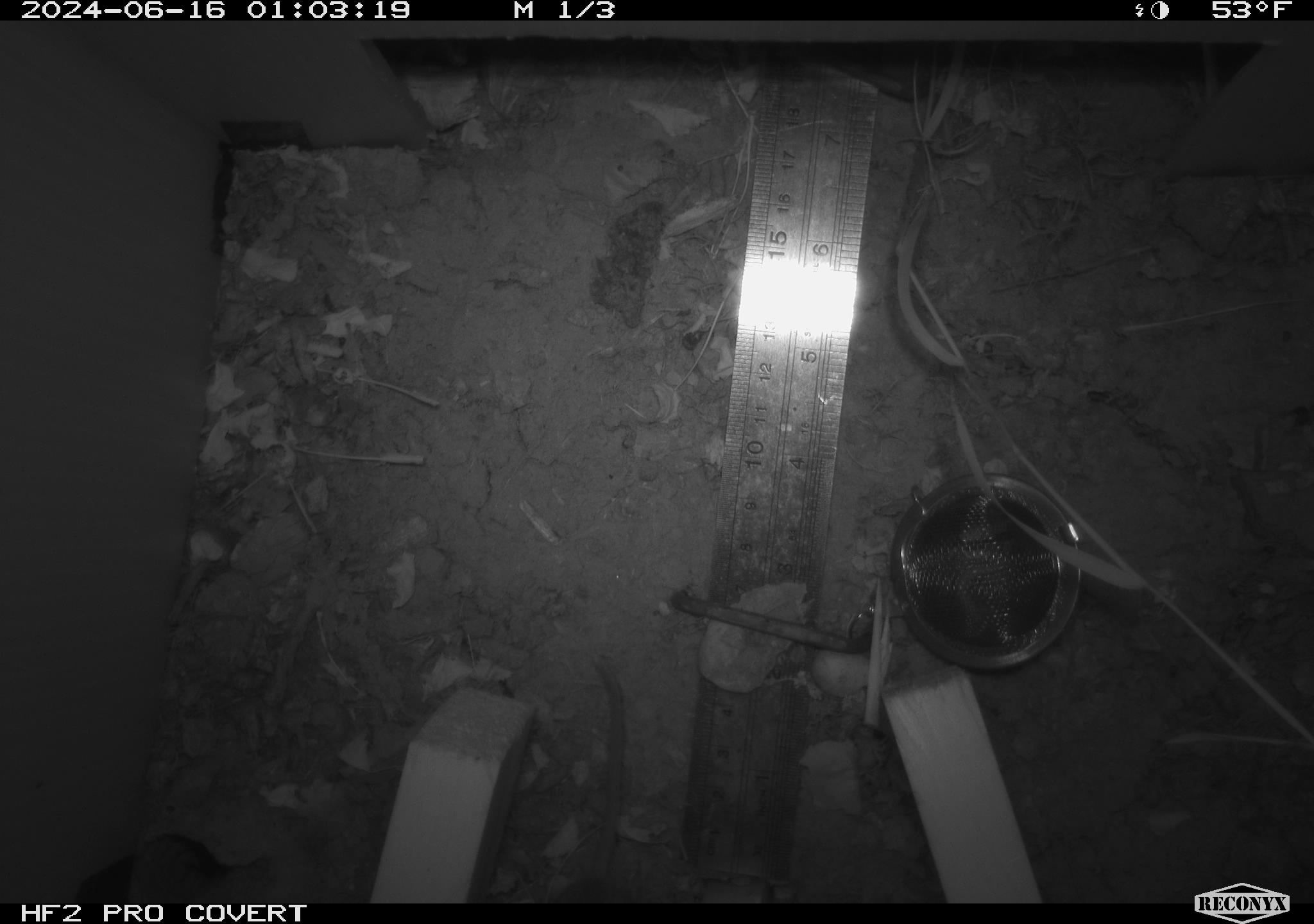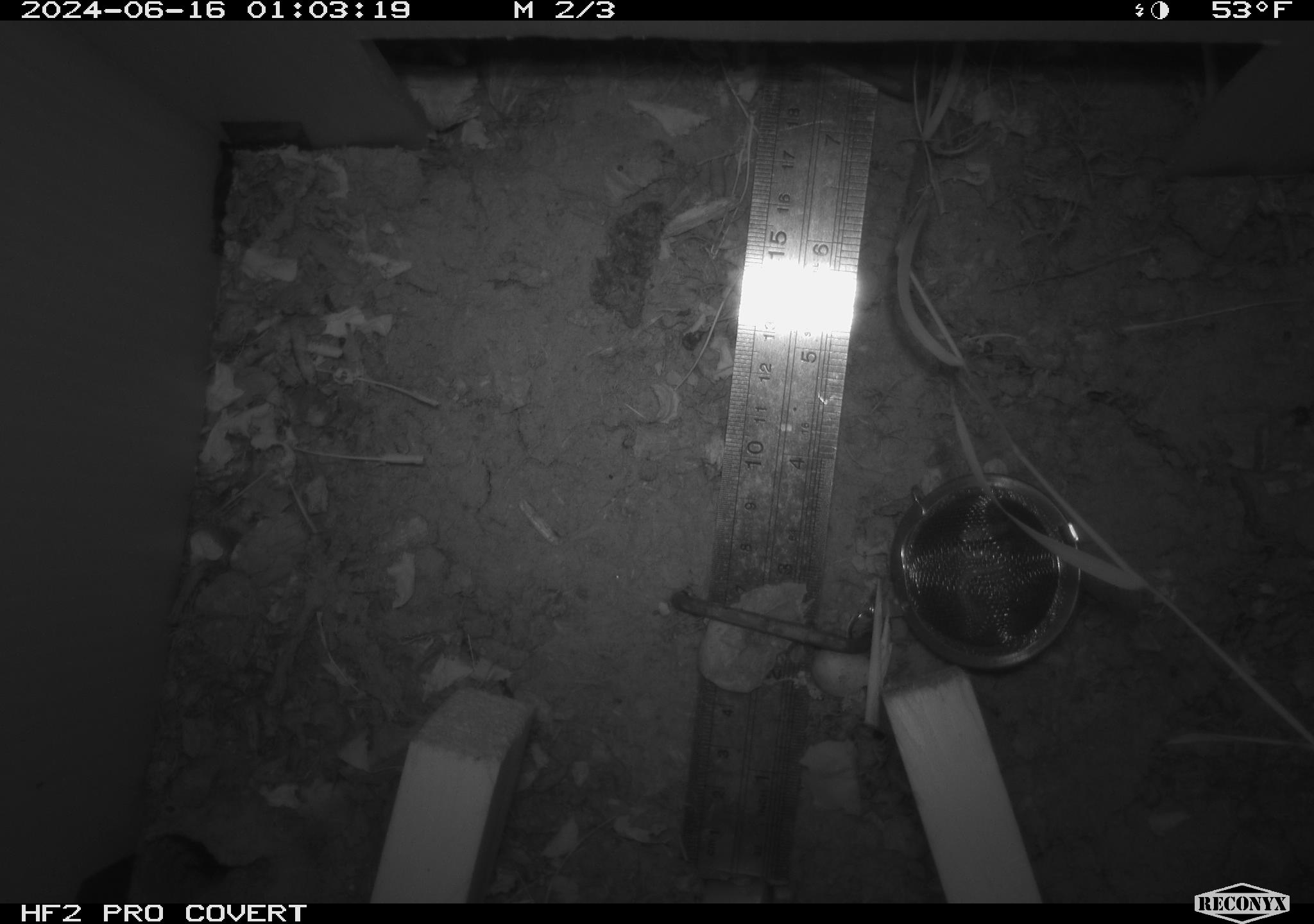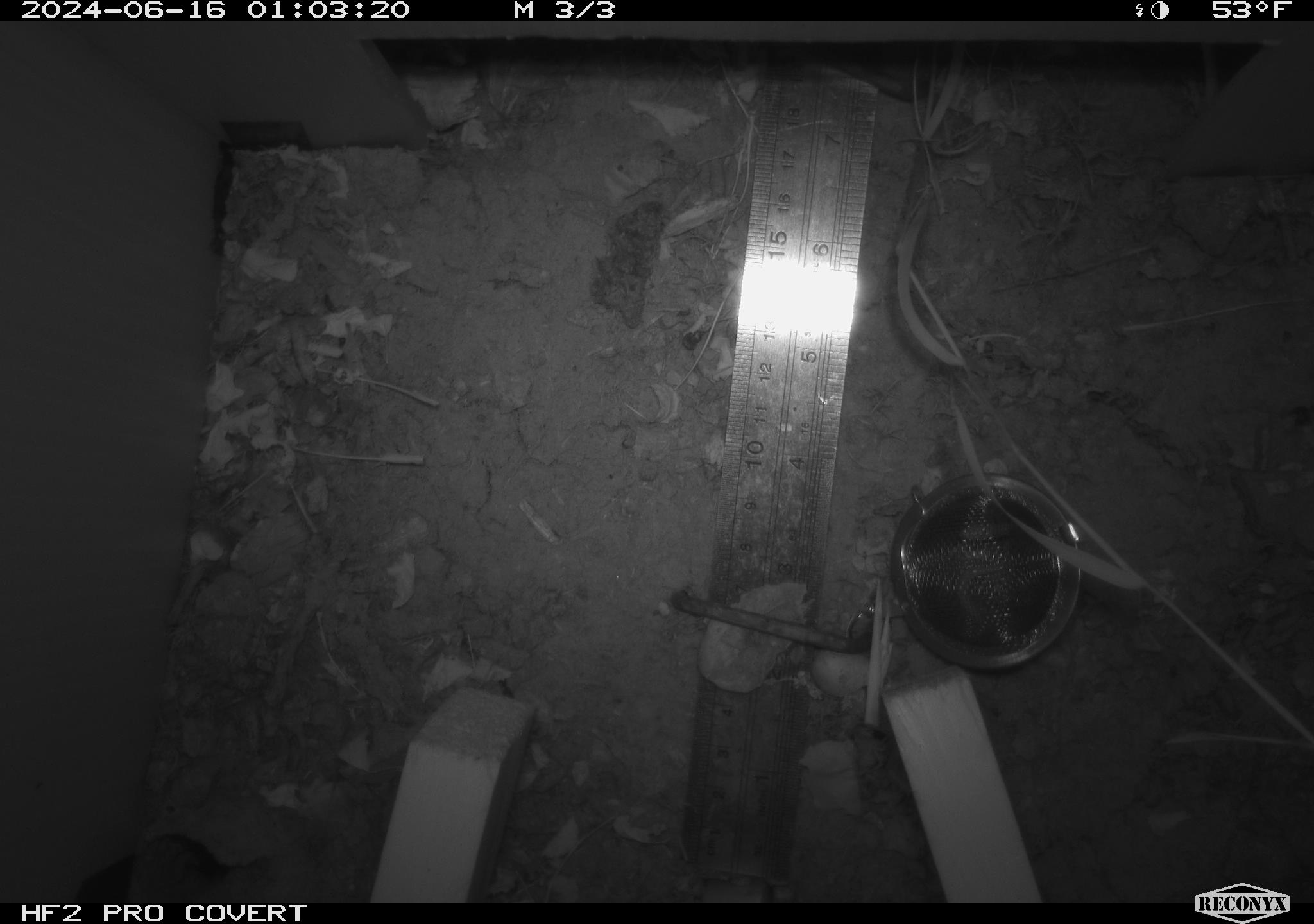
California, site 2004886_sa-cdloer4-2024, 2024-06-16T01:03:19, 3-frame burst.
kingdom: Animalia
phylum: Chordata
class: Mammalia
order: Rodentia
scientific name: Rodentia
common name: rodent